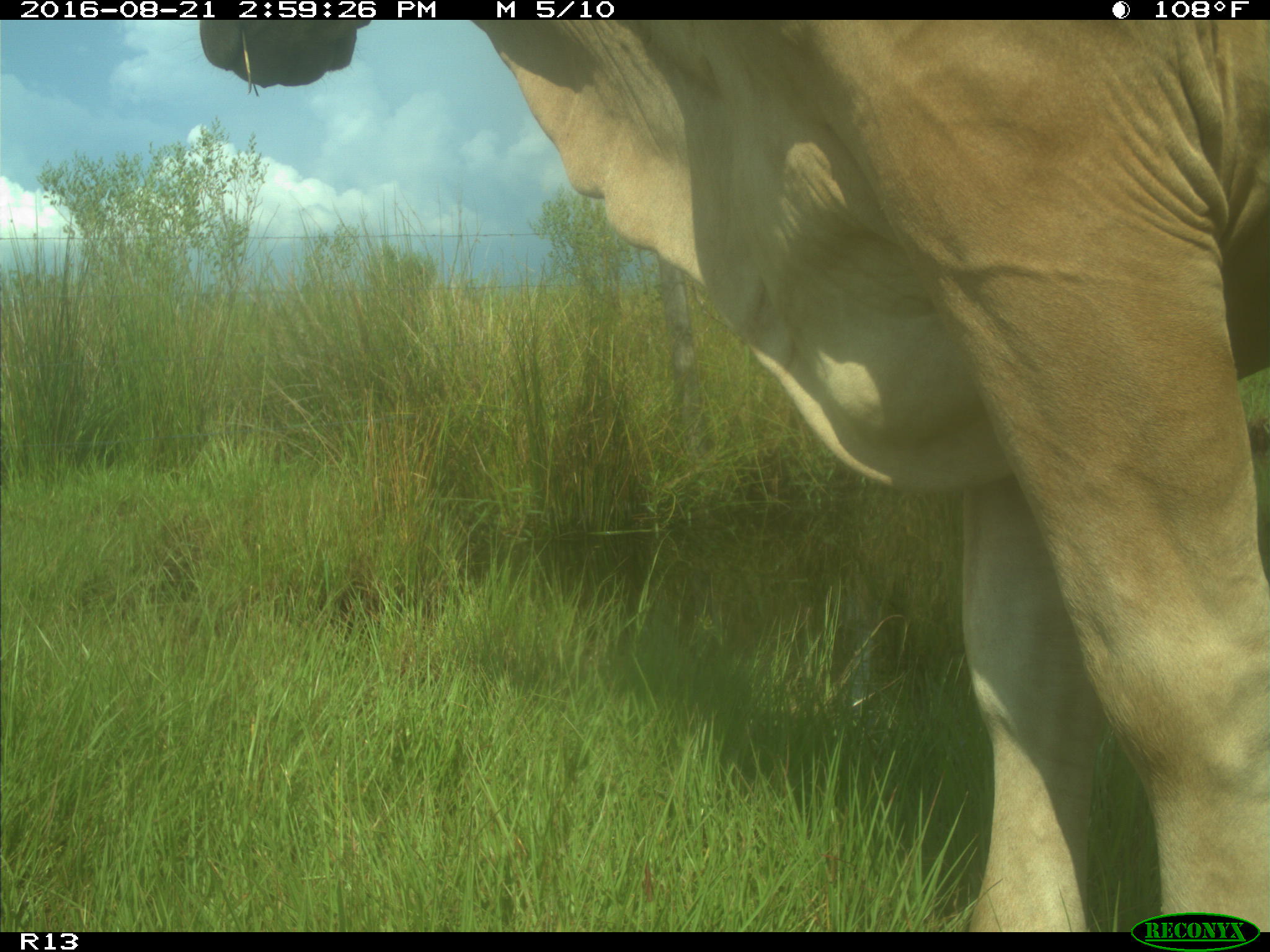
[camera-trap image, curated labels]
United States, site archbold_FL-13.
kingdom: Animalia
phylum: Chordata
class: Mammalia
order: Artiodactyla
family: Bovidae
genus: Bos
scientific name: Bos taurus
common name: domestic cow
Bos taurus (domestic cow).